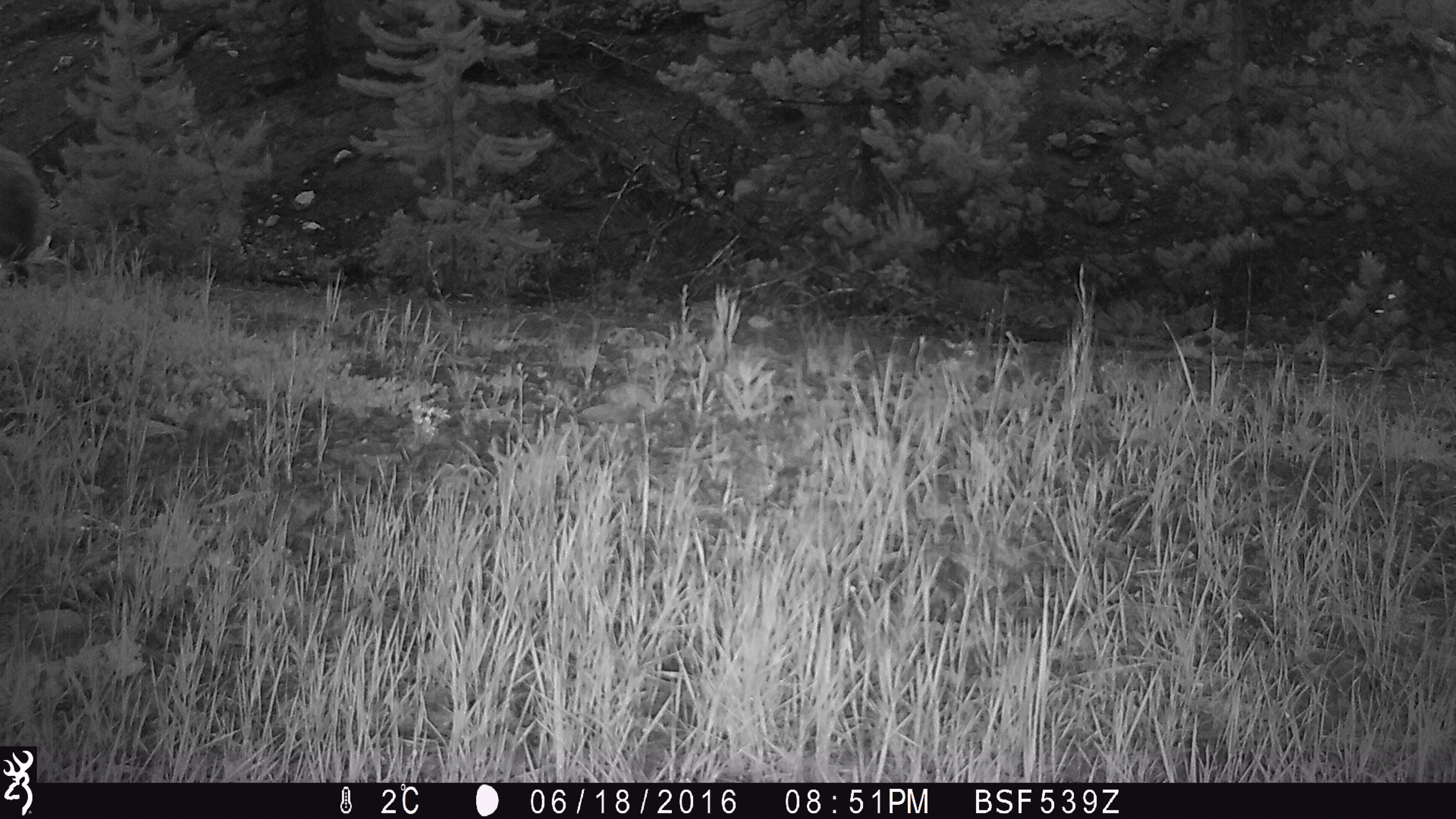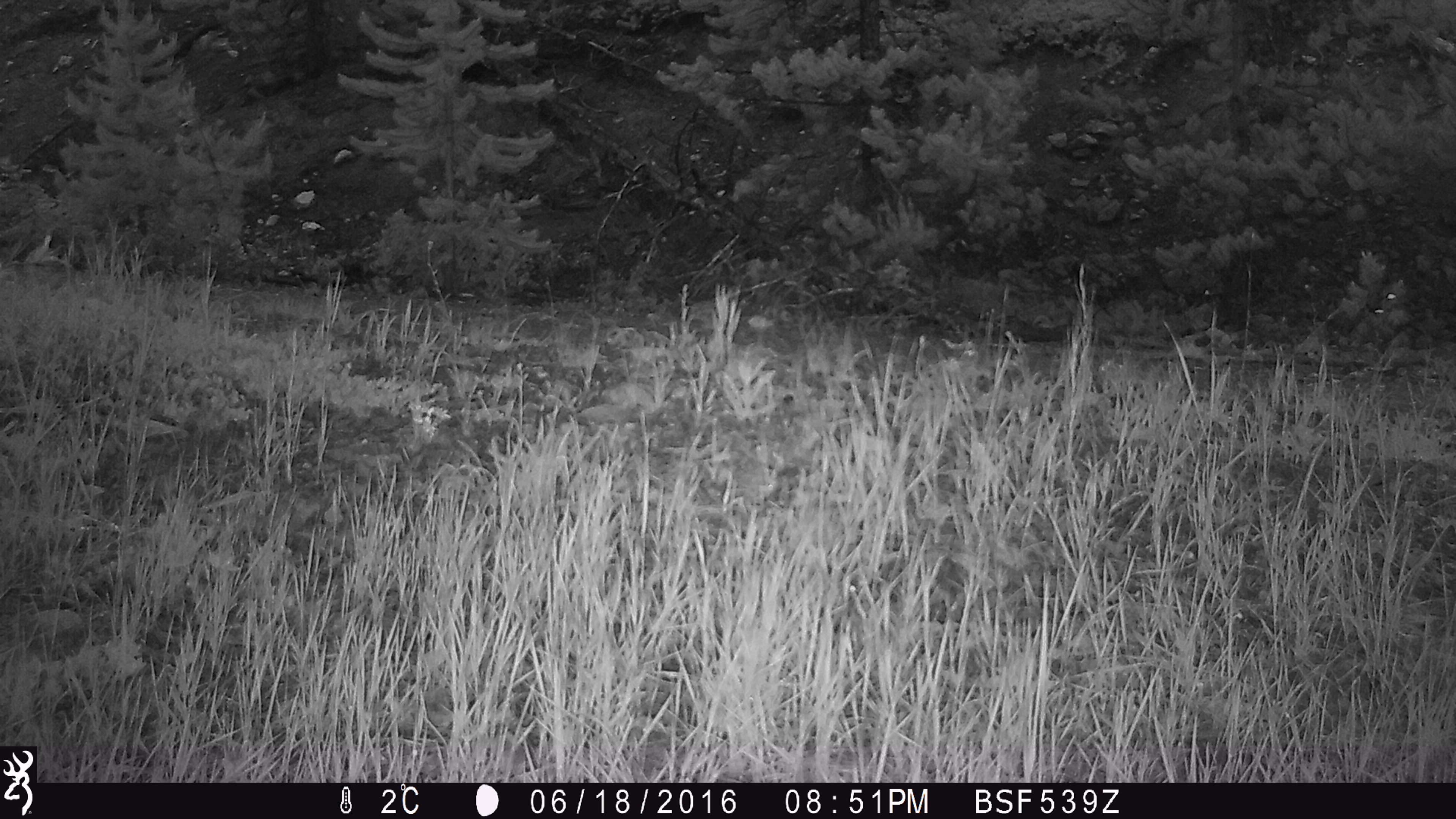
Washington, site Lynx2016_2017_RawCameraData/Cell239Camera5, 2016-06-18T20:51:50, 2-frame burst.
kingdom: Animalia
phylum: Chordata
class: Mammalia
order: Carnivora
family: Ursidae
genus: Ursus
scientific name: Ursus americanus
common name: american black bear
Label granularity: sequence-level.